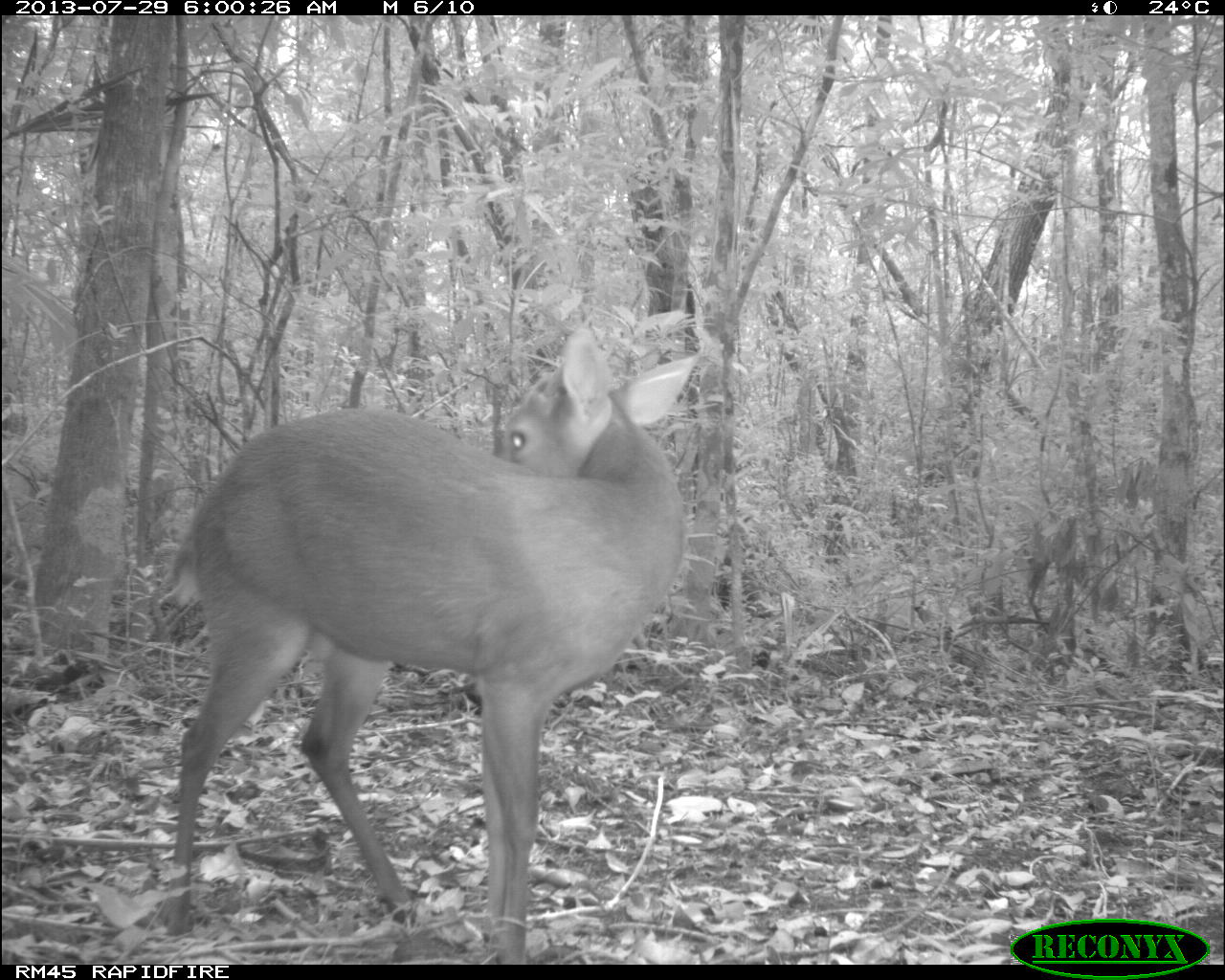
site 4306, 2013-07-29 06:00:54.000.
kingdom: Animalia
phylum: Chordata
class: Mammalia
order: Artiodactyla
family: Cervidae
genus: Mazama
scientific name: Mazama temama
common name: central american red brocket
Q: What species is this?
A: Mazama temama (central american red brocket).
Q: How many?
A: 1.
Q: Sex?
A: Male.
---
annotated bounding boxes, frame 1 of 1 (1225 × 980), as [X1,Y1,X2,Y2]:
mazama temama: [159,318,703,966]